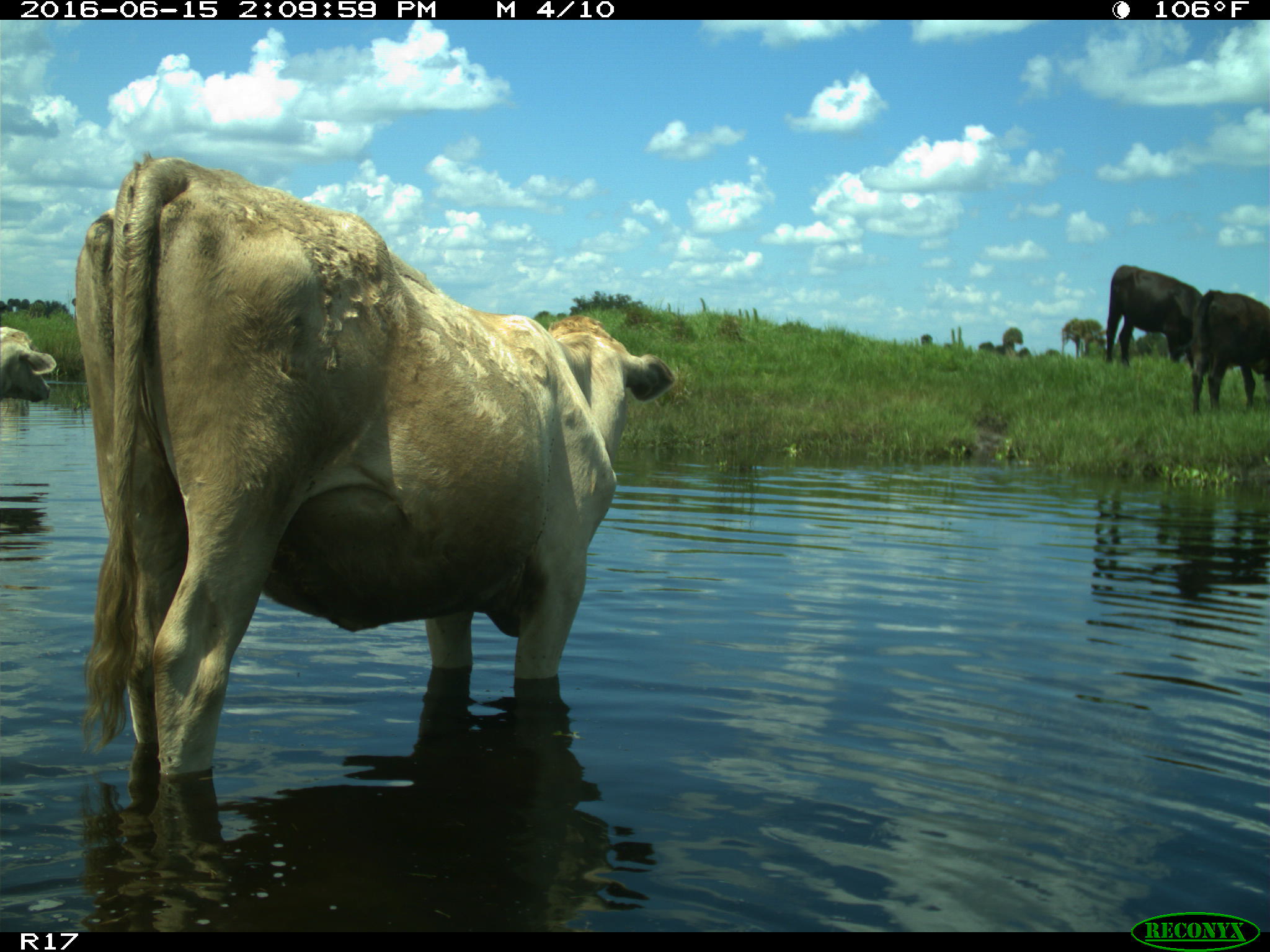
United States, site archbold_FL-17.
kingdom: Animalia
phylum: Chordata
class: Mammalia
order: Artiodactyla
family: Bovidae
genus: Bos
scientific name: Bos taurus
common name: domestic cow